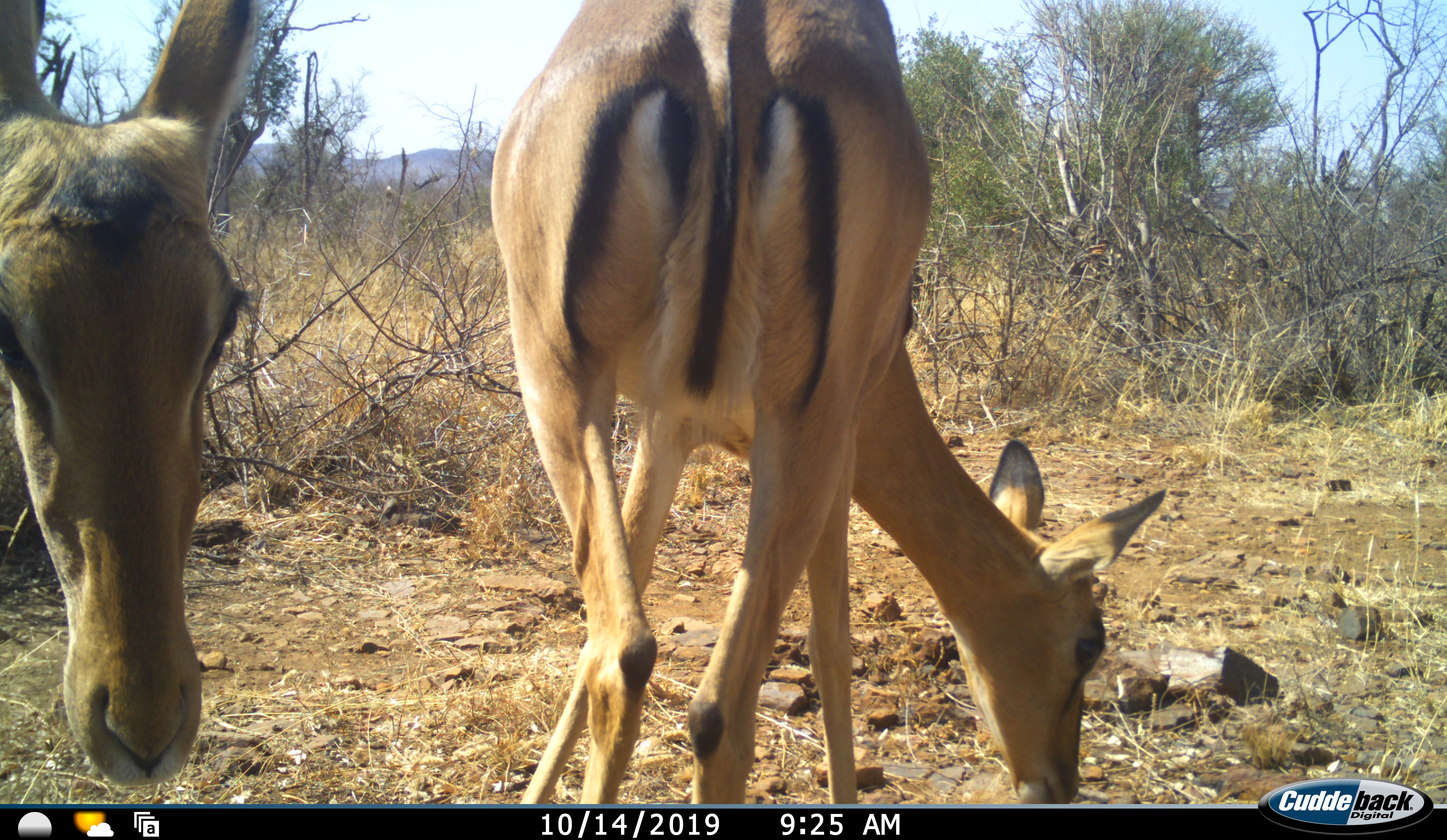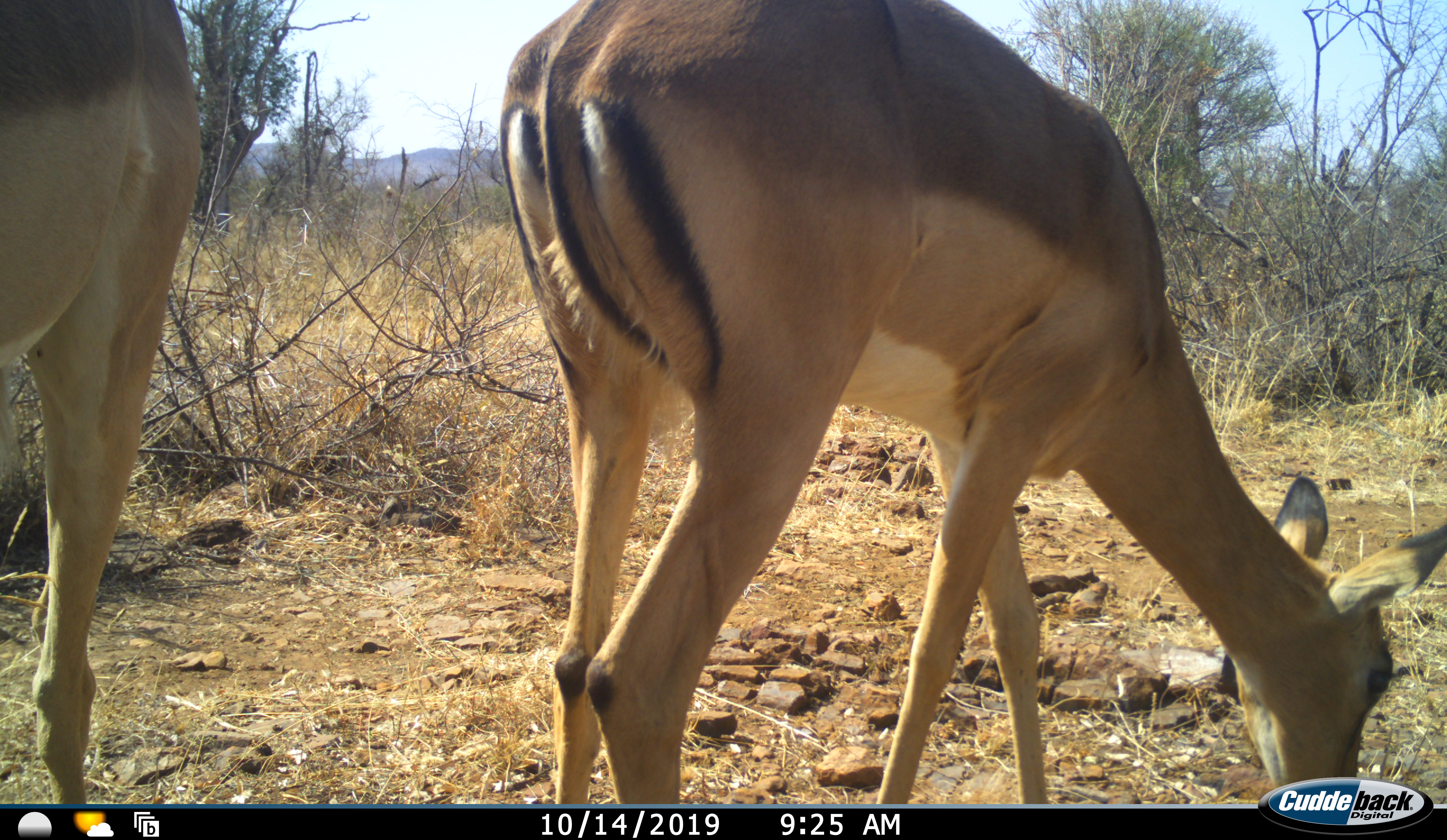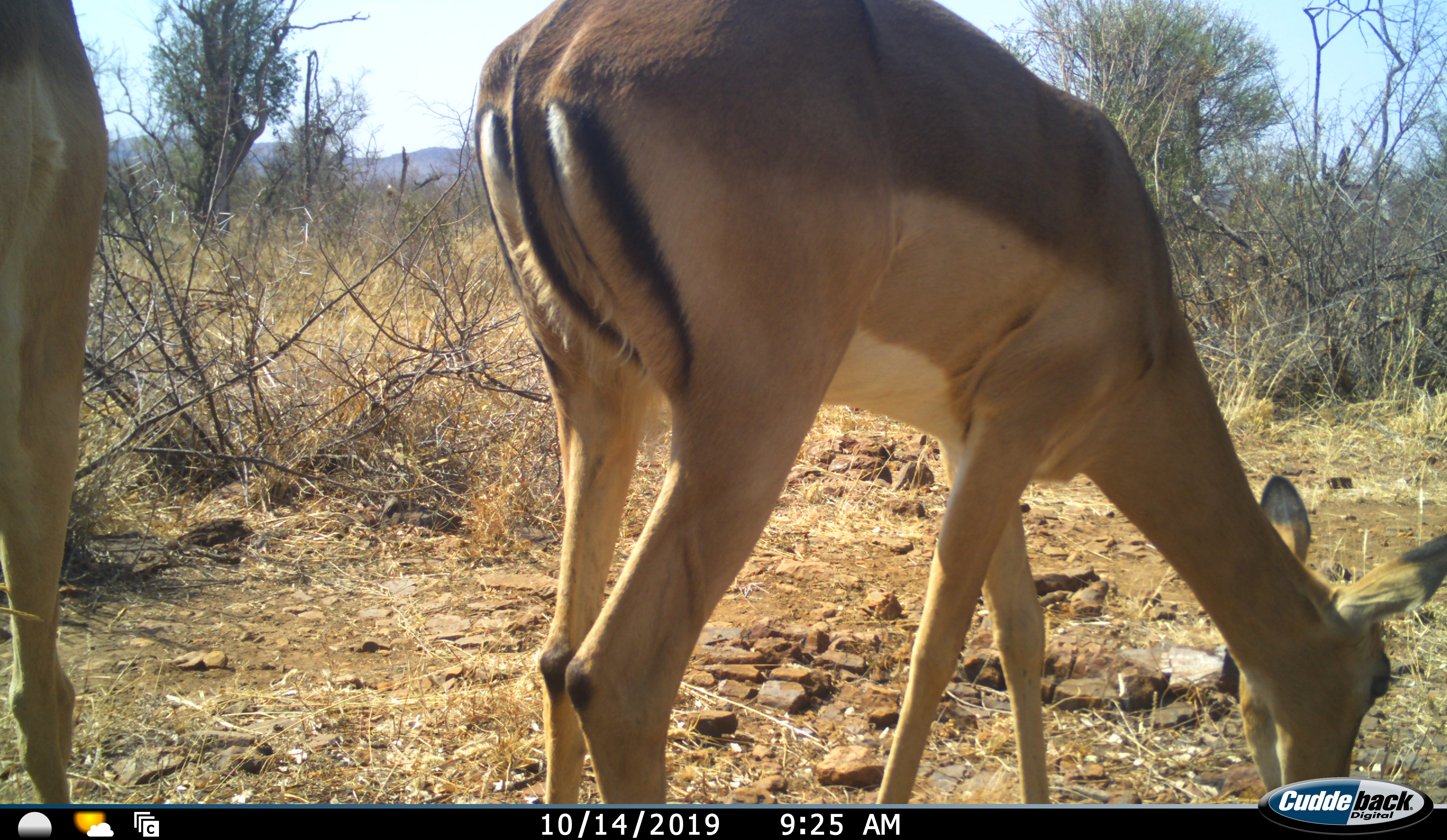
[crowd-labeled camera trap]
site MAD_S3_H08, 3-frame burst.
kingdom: Animalia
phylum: Chordata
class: Mammalia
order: Artiodactyla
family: Bovidae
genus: Aepyceros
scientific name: Aepyceros melampus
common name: impala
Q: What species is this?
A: Impala (Aepyceros melampus).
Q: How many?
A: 2.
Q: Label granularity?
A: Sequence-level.